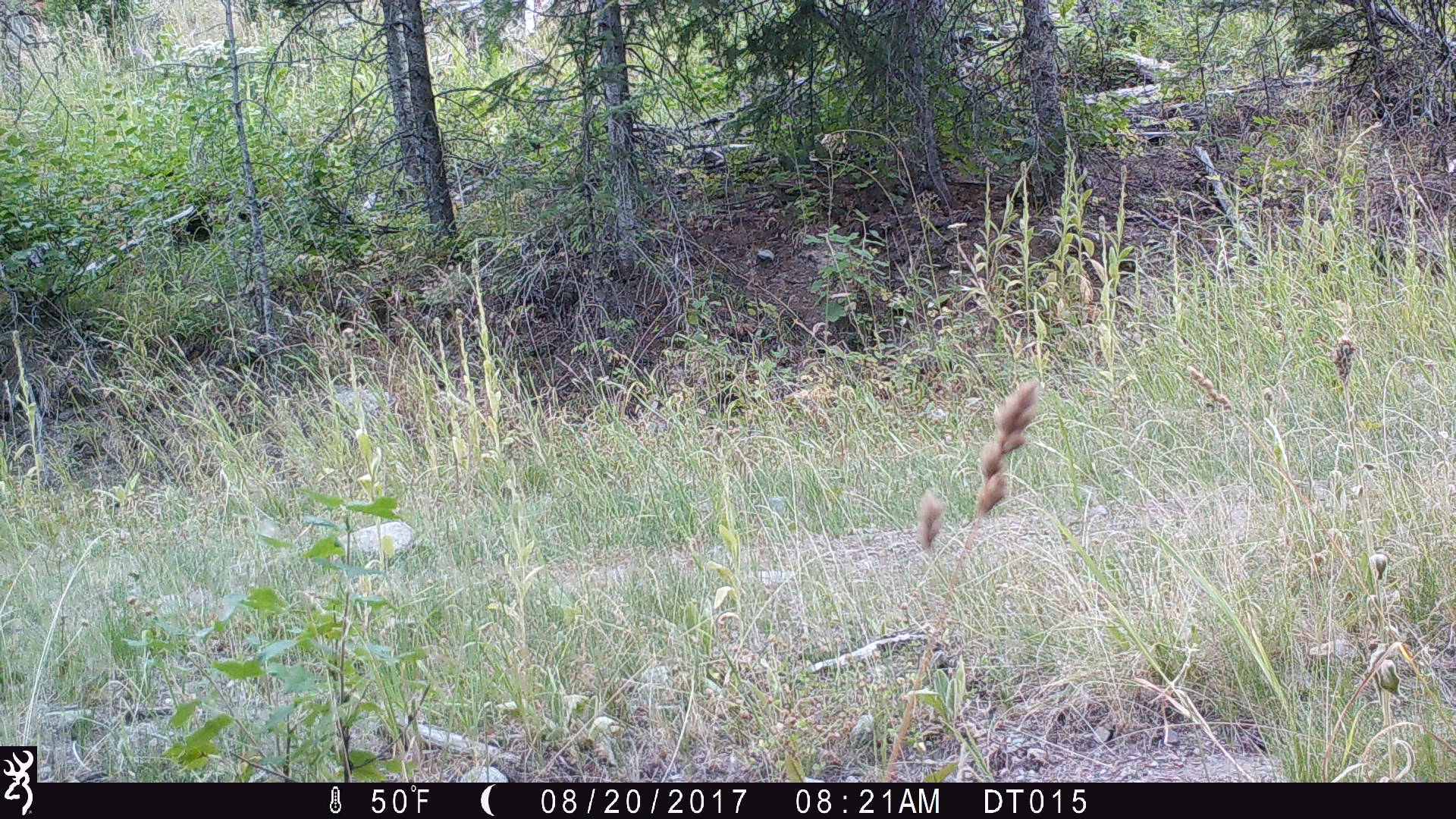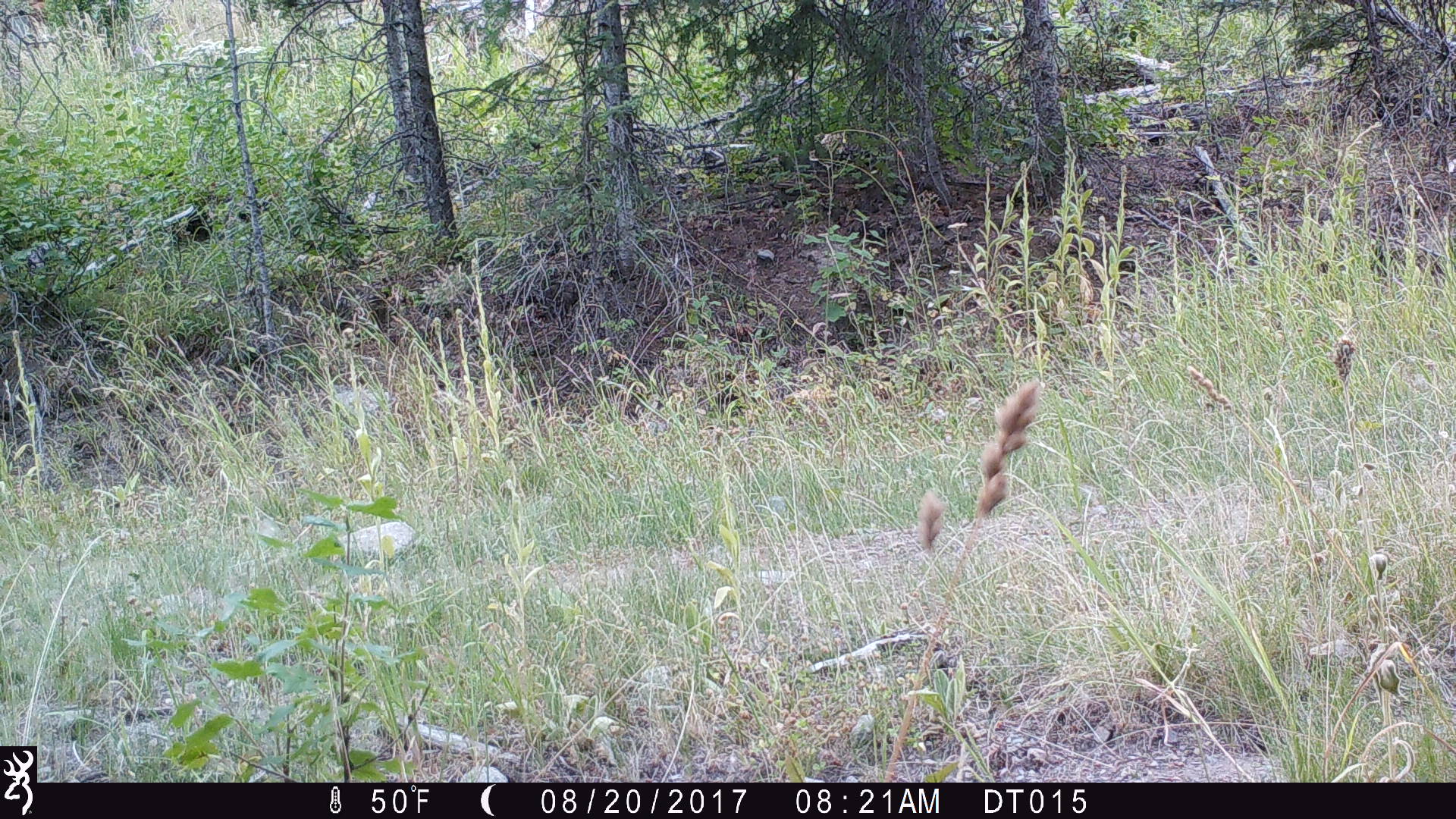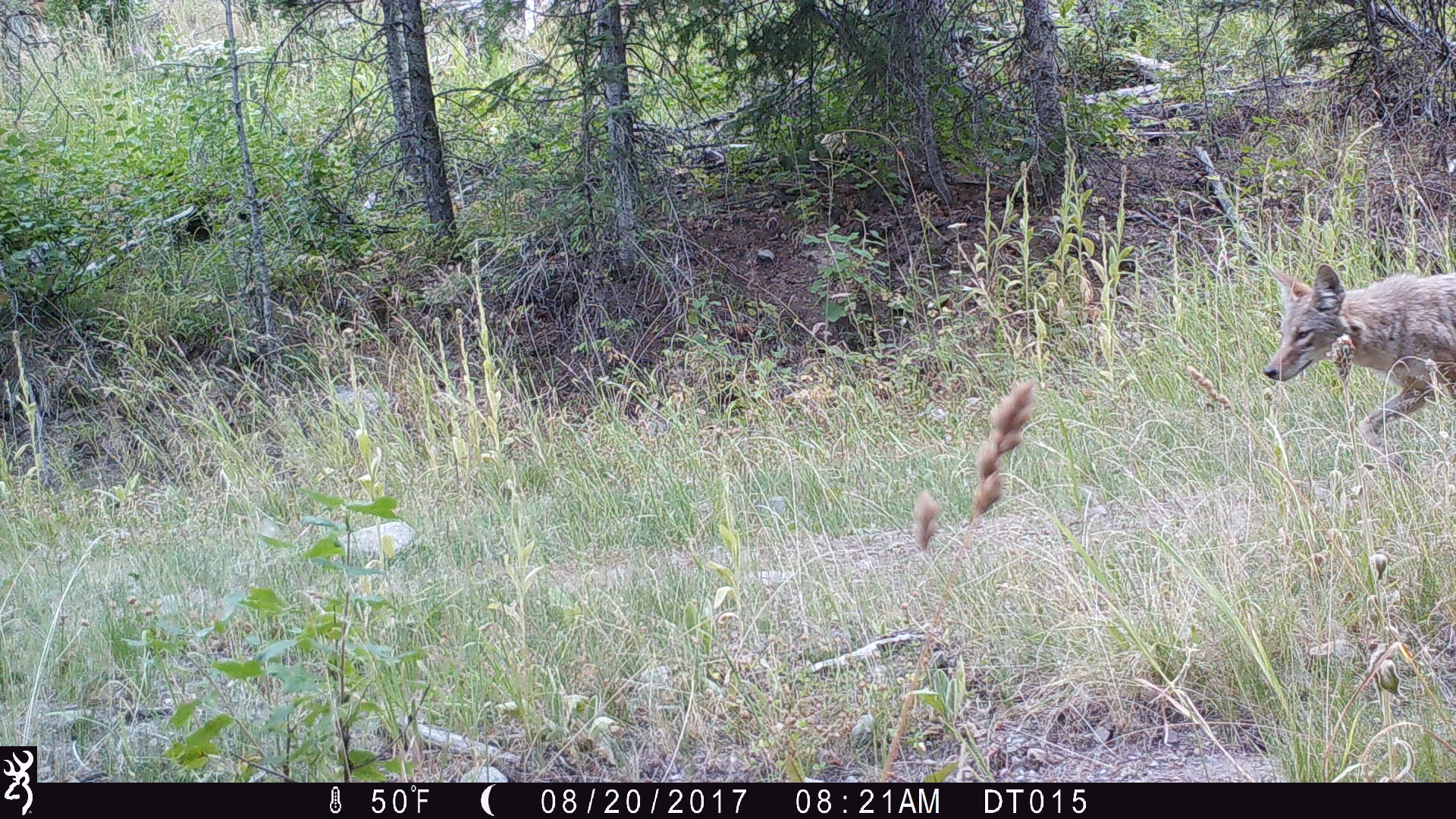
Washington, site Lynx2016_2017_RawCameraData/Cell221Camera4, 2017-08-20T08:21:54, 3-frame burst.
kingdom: Animalia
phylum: Chordata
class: Mammalia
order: Carnivora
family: Canidae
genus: Canis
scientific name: Canis latrans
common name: coyote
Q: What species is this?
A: Canis latrans (coyote).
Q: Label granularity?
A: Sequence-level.